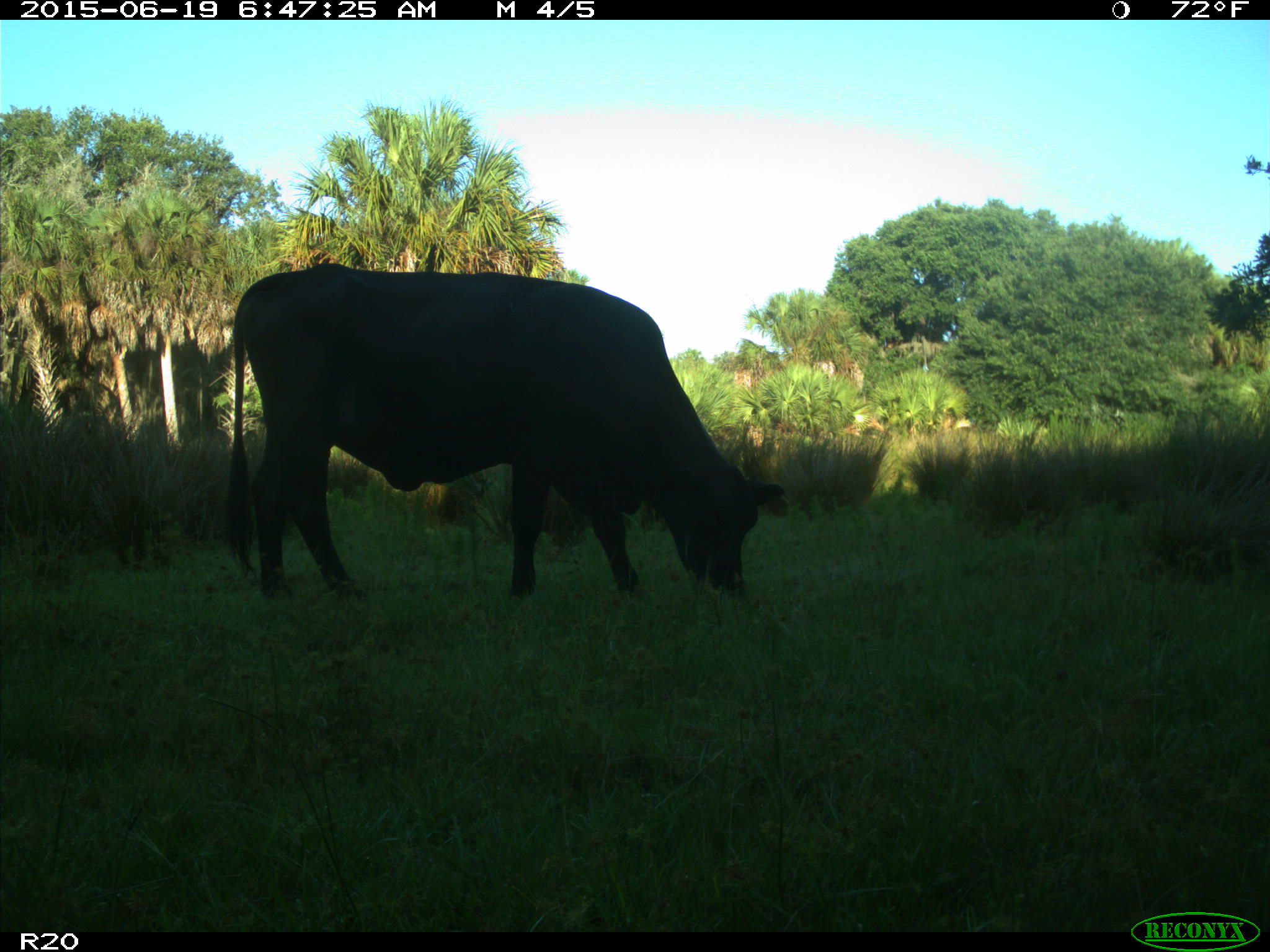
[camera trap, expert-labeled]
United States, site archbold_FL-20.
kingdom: Animalia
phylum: Chordata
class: Mammalia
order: Artiodactyla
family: Bovidae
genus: Bos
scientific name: Bos taurus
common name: domestic cow